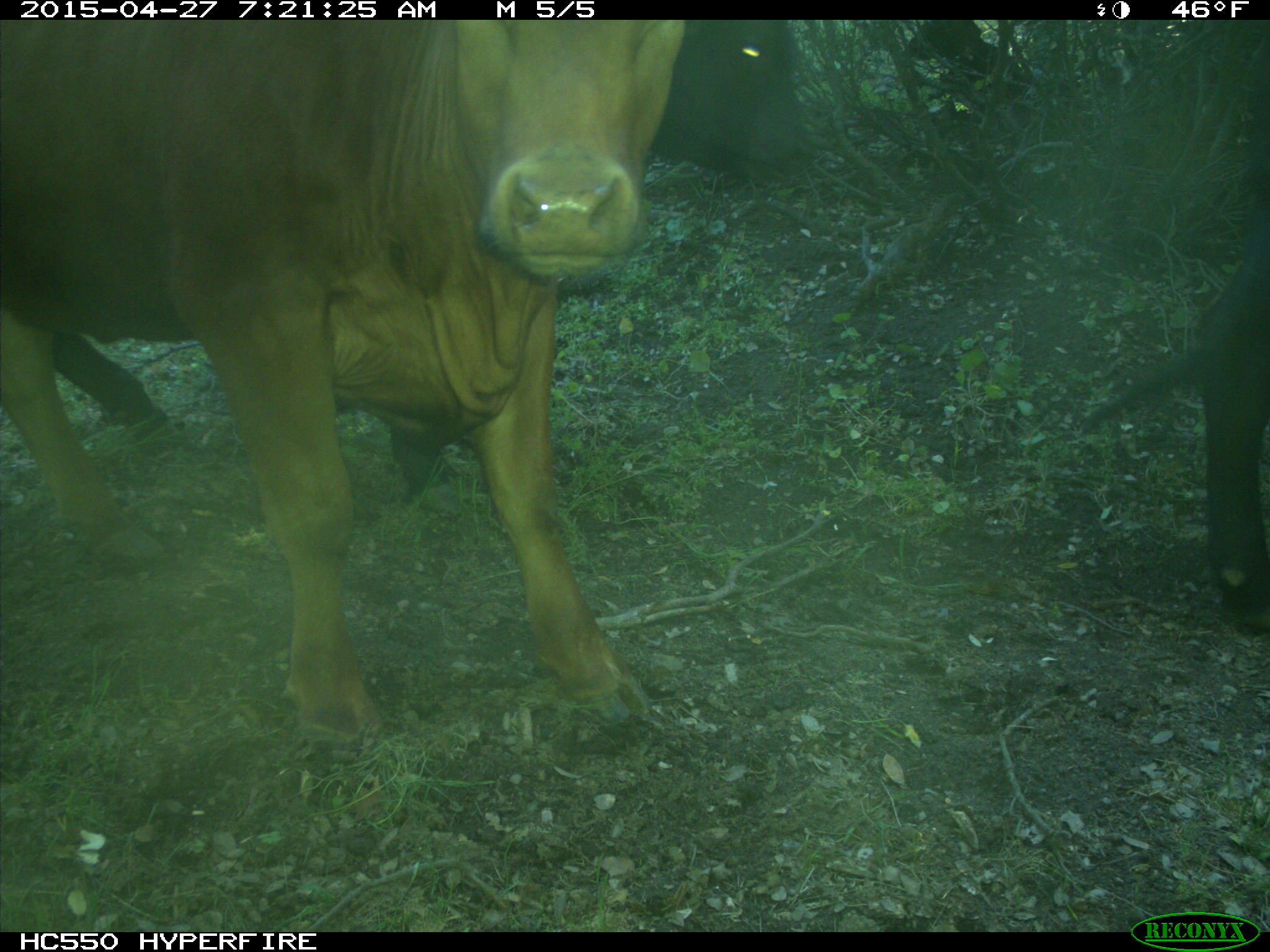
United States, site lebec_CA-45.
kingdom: Animalia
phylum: Chordata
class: Mammalia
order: Artiodactyla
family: Bovidae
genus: Bos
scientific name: Bos taurus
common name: domestic cow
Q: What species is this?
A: Bos taurus (domestic cow).